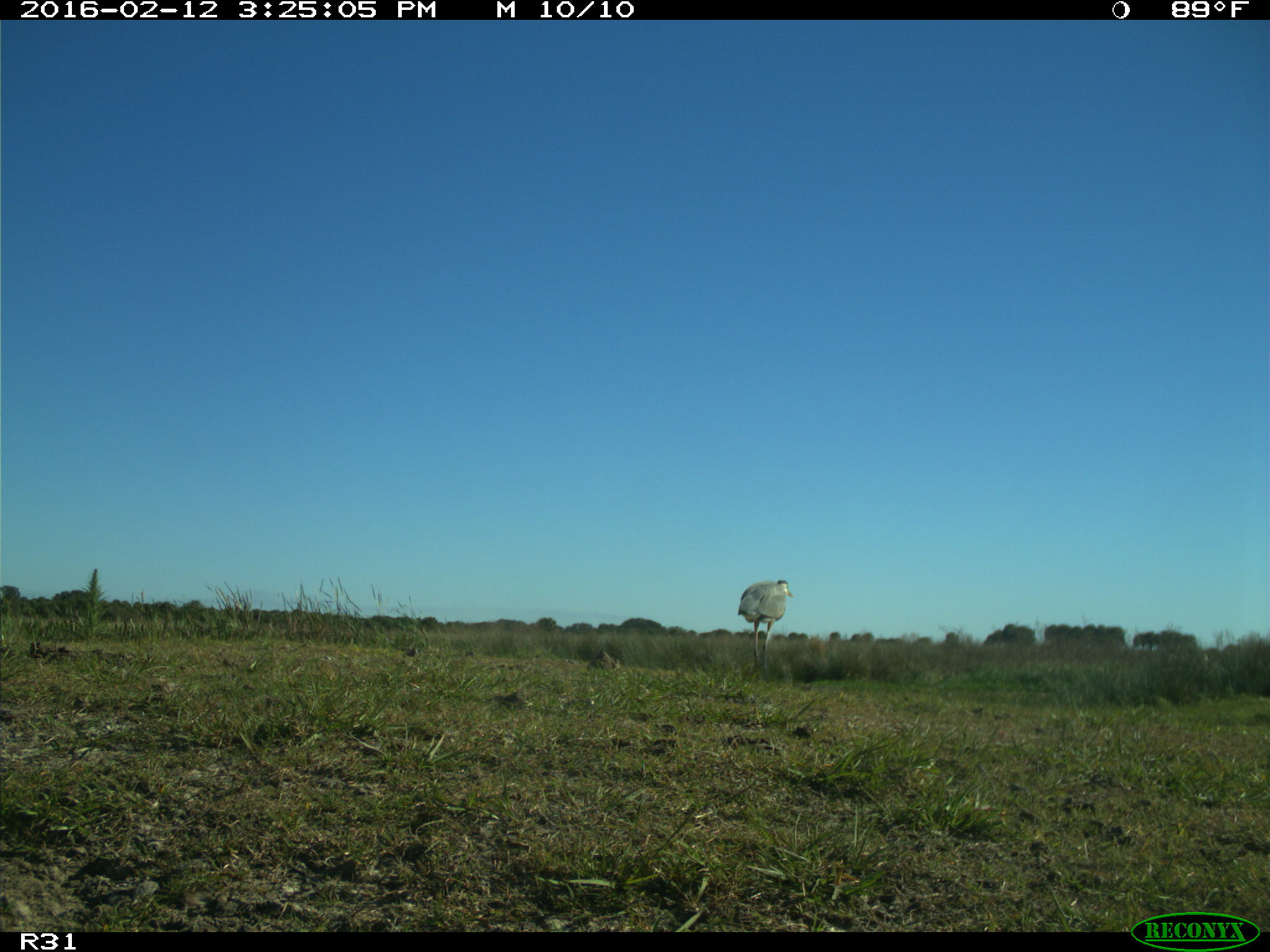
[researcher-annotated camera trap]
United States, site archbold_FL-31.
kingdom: Animalia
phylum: Chordata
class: Aves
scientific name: Aves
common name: birds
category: unidentified bird